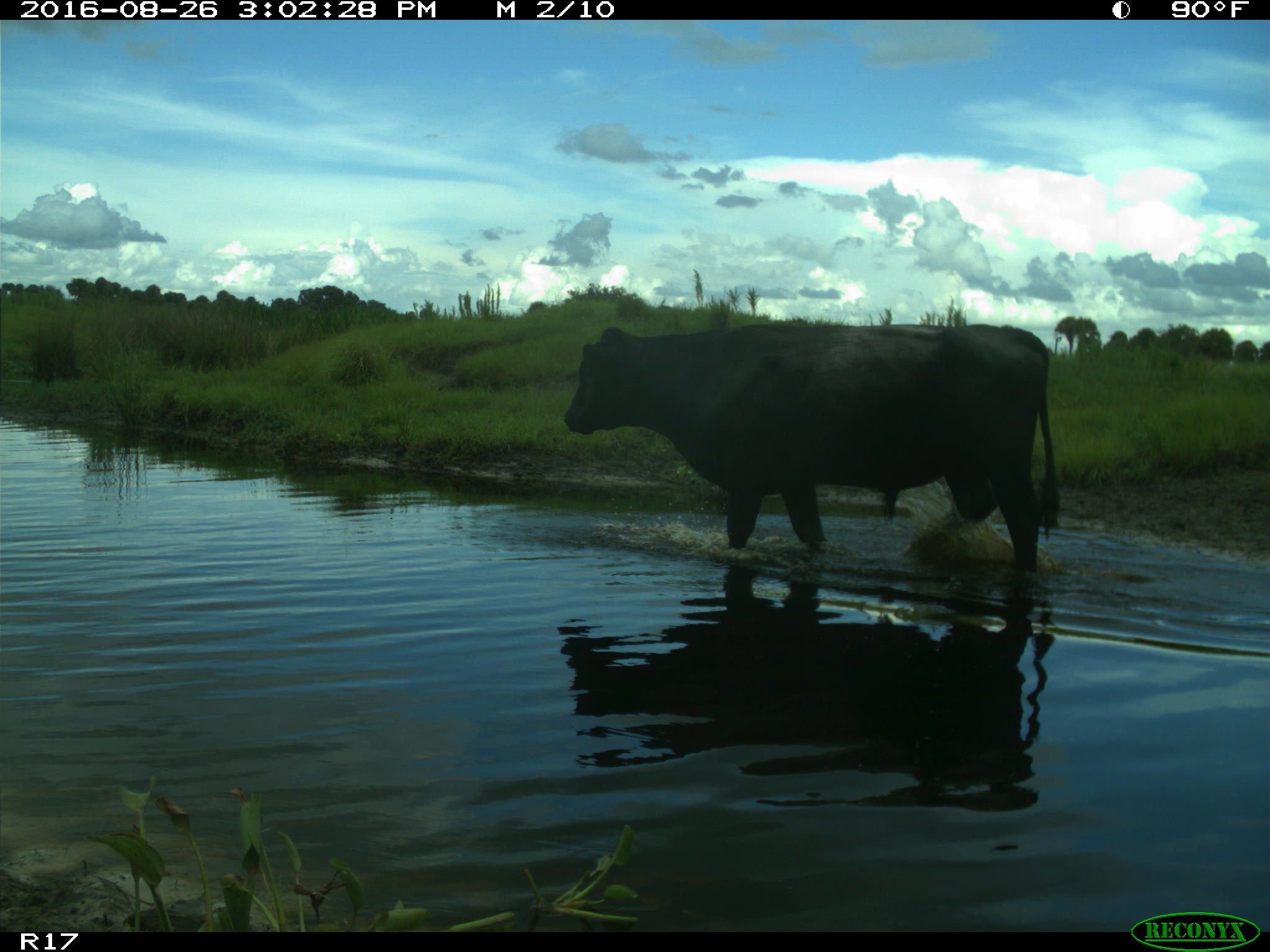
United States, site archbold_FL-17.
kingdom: Animalia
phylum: Chordata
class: Mammalia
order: Artiodactyla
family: Bovidae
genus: Bos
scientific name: Bos taurus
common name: domestic cow